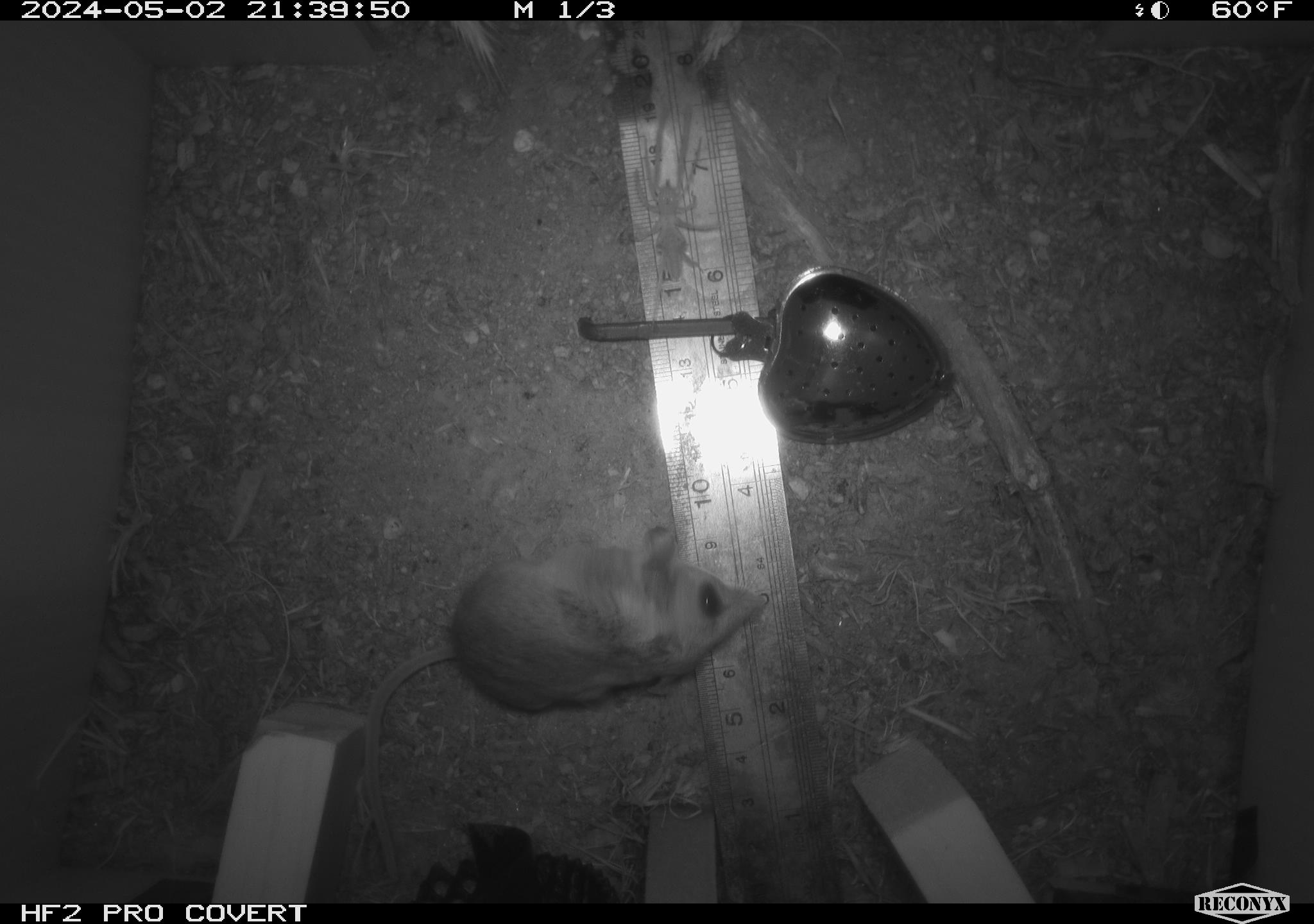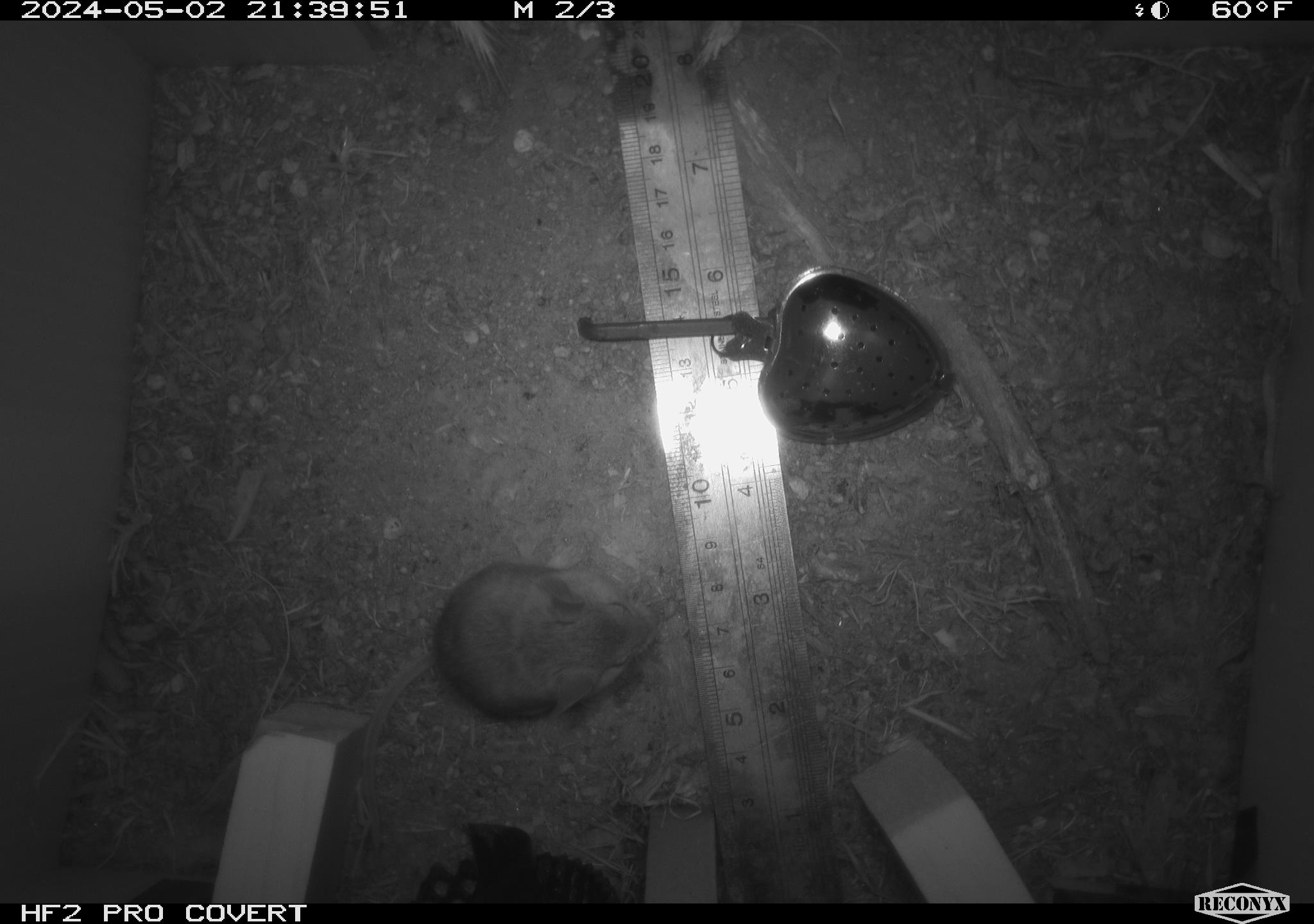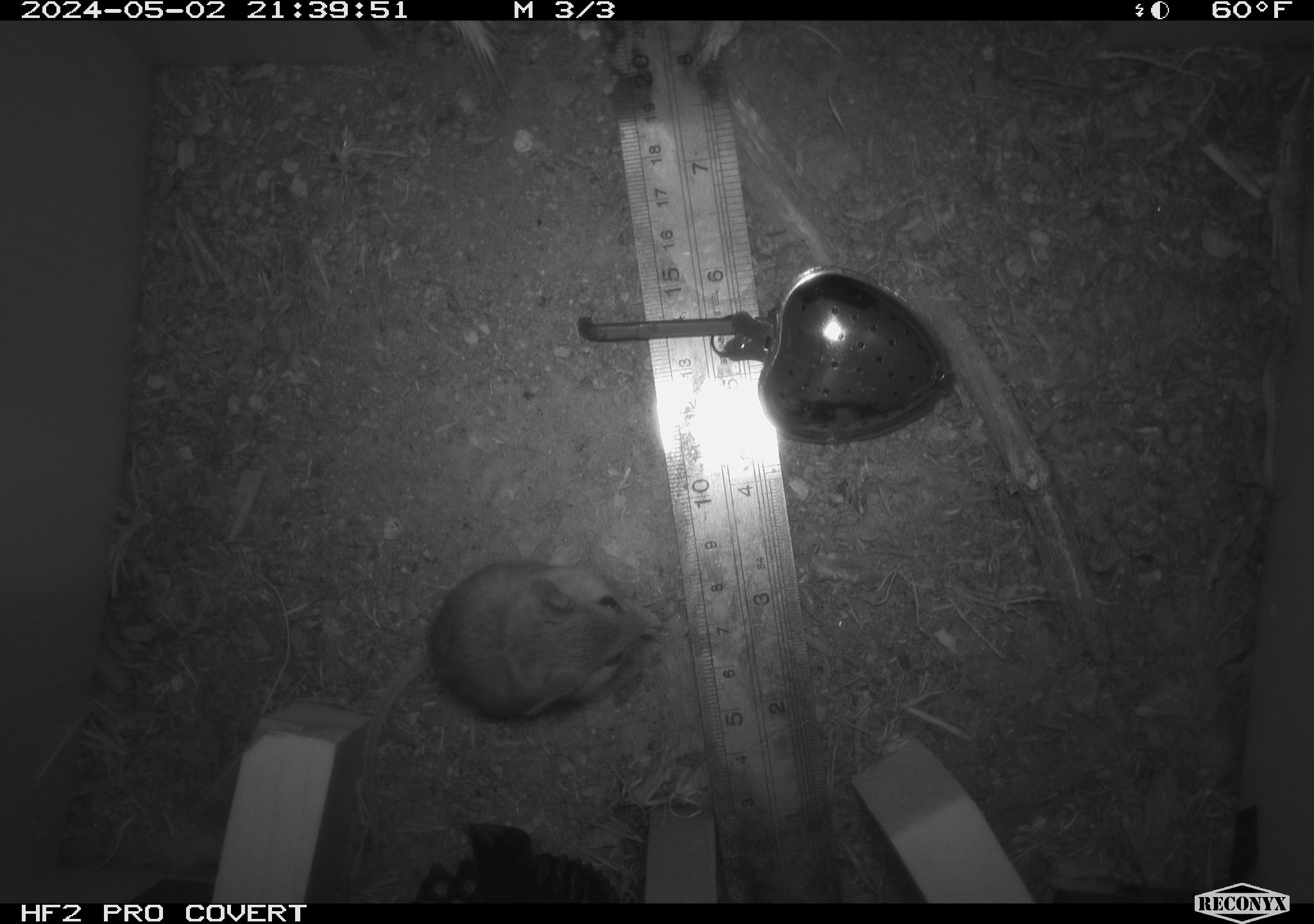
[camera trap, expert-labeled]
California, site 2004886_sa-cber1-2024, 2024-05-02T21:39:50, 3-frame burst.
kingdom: Animalia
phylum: Chordata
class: Mammalia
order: Rodentia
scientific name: Rodentia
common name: mouse species